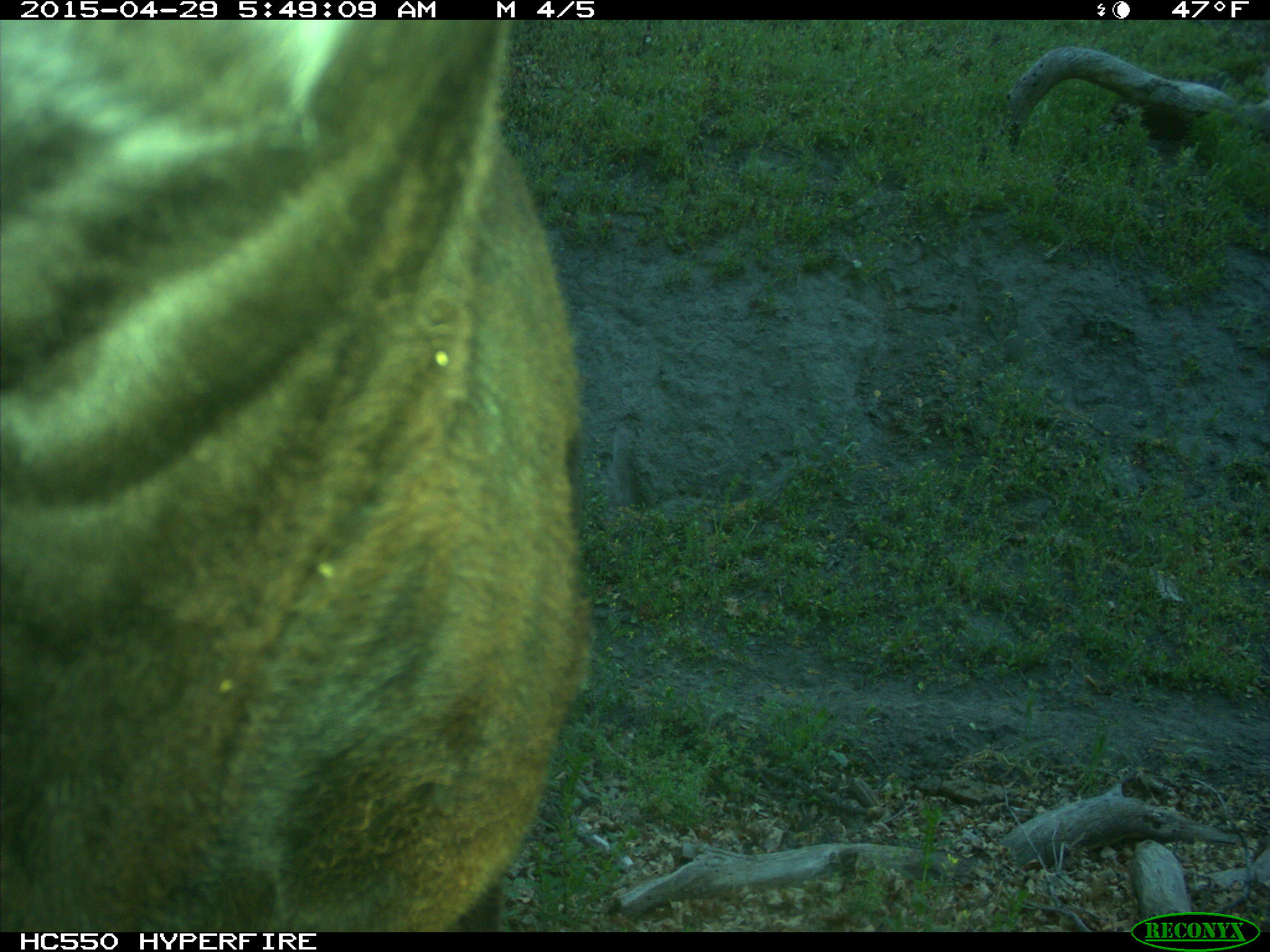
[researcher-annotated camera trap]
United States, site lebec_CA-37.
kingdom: Animalia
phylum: Chordata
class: Mammalia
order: Artiodactyla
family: Bovidae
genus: Bos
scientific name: Bos taurus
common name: domestic cow